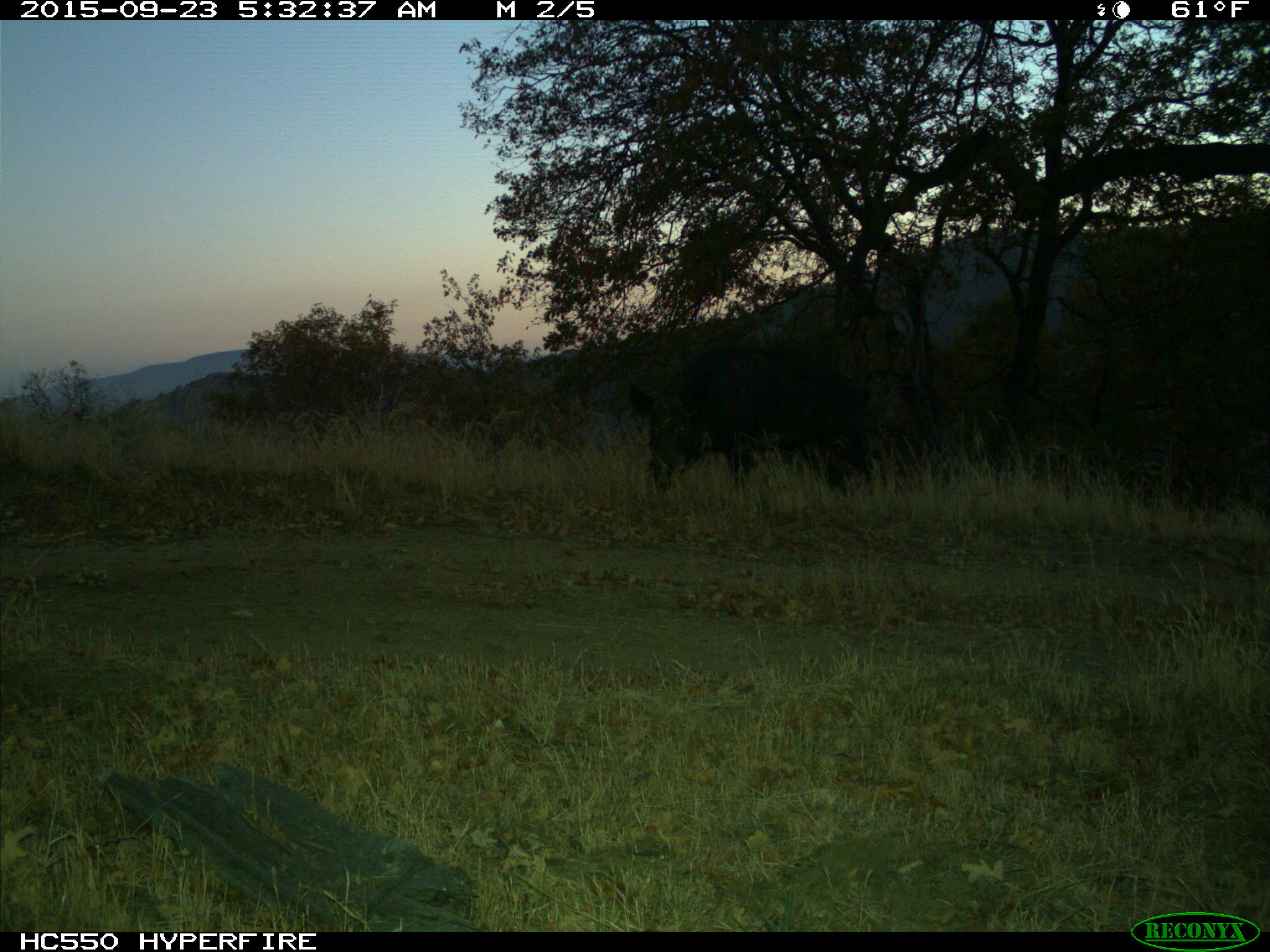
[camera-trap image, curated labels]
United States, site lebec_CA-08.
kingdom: Animalia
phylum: Chordata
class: Mammalia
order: Artiodactyla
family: Suidae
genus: Sus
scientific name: Sus scrofa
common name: wild boar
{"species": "Sus scrofa (wild boar)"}